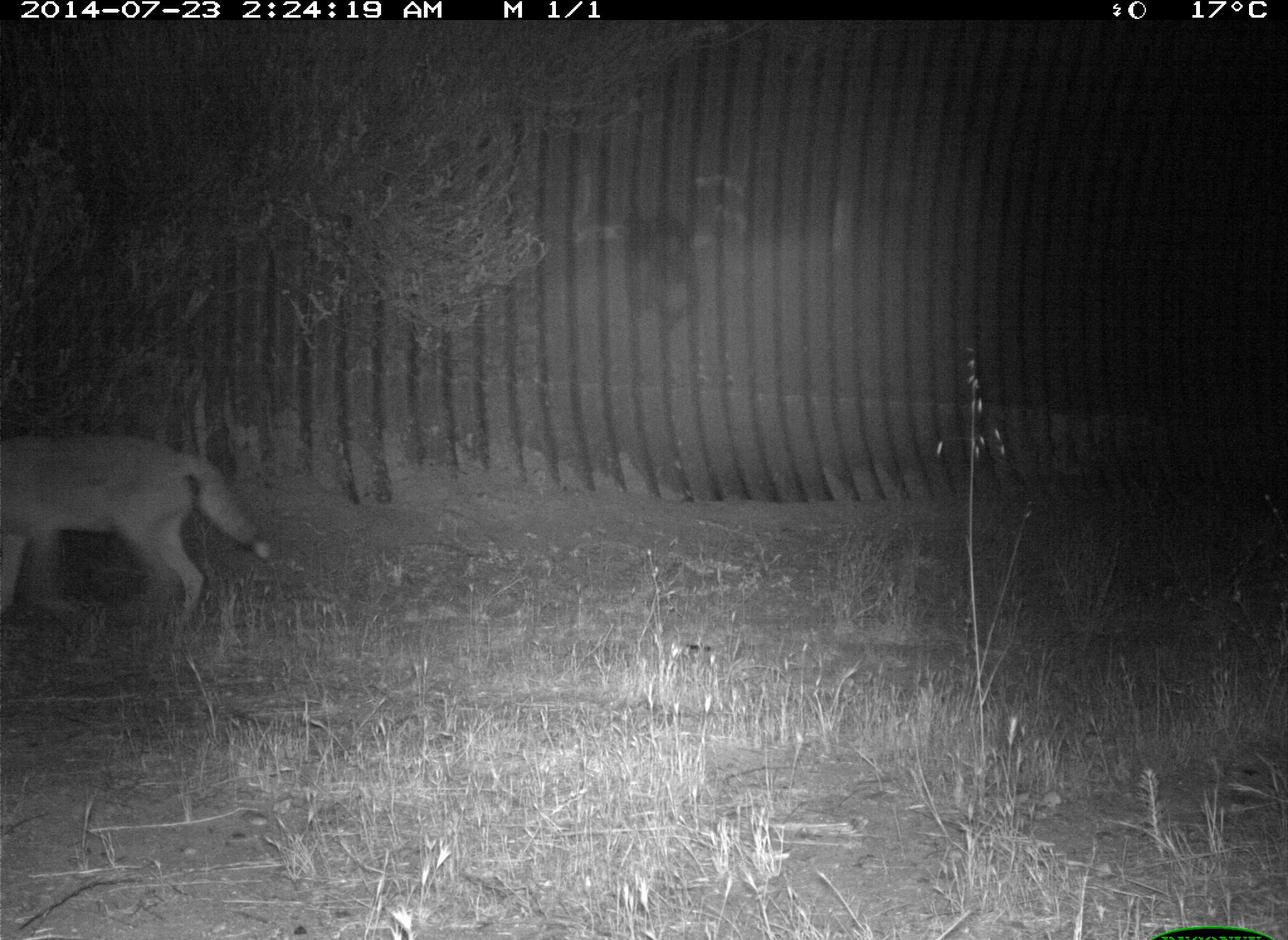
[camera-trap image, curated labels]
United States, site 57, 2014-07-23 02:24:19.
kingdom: Animalia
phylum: Chordata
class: Mammalia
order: Carnivora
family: Canidae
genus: Canis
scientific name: Canis latrans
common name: coyote